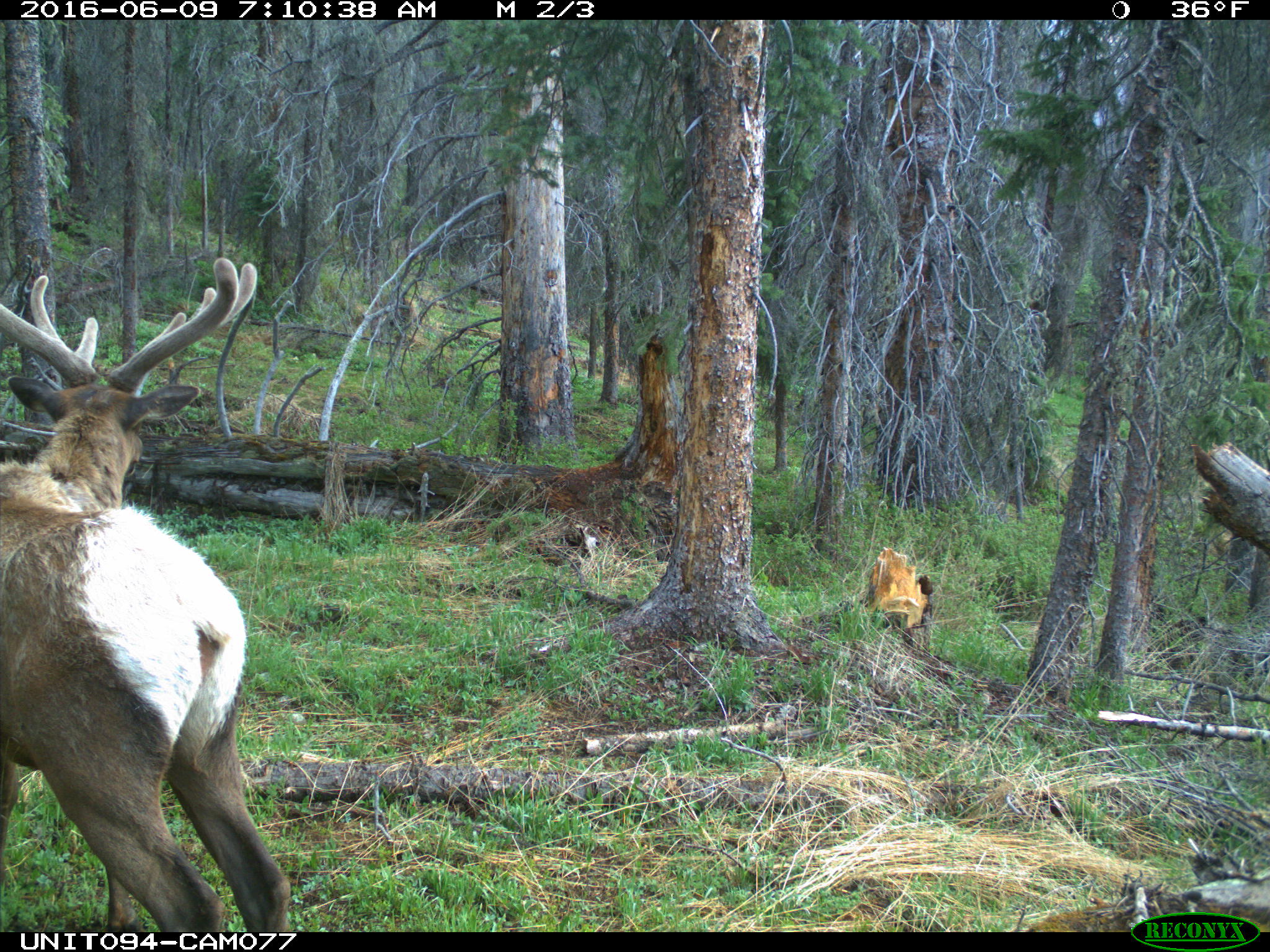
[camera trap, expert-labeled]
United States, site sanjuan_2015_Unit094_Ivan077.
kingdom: Animalia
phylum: Chordata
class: Mammalia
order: Artiodactyla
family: Cervidae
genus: Cervus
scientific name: Cervus elaphus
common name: red deer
Cervus elaphus (red deer).